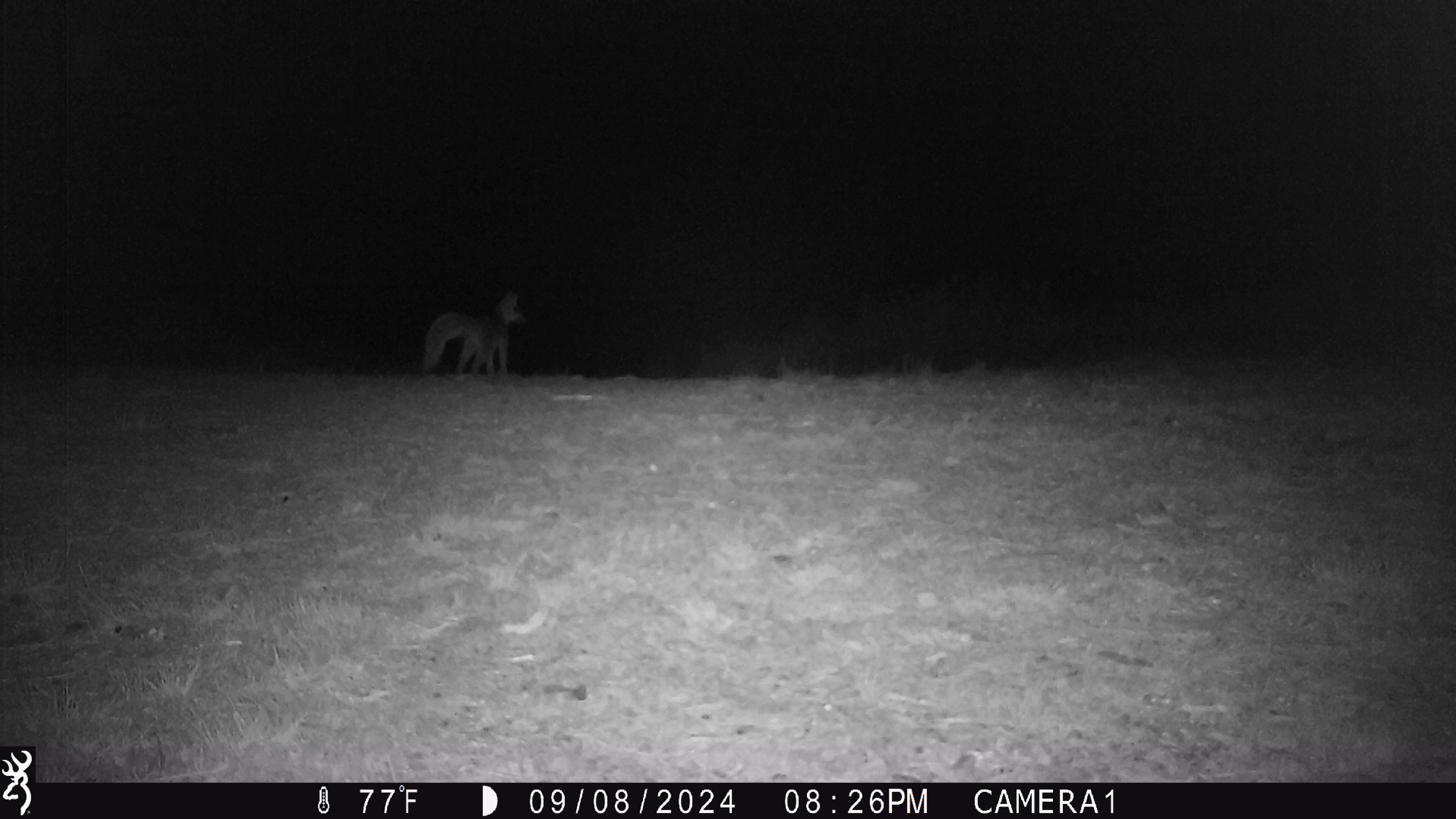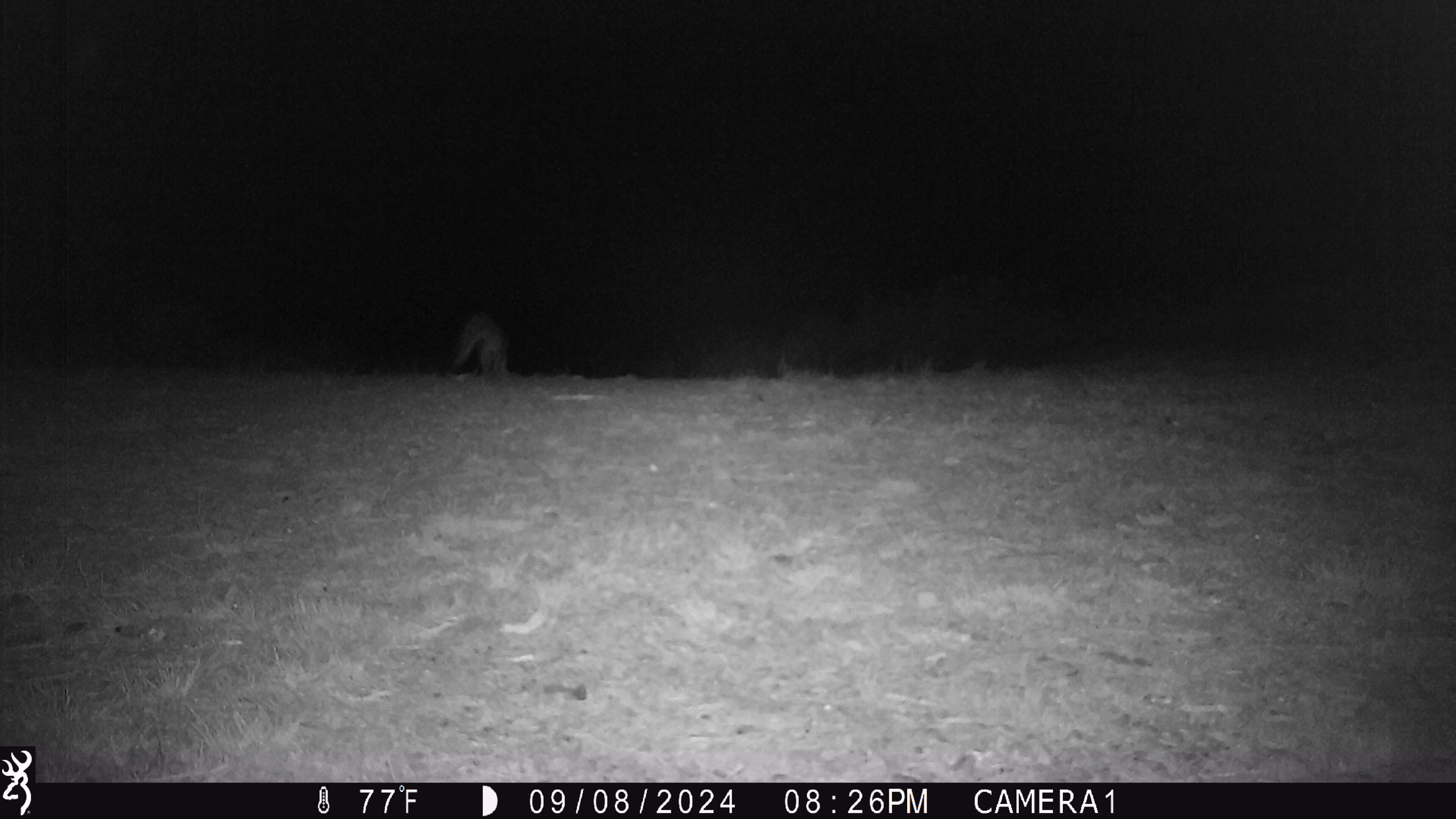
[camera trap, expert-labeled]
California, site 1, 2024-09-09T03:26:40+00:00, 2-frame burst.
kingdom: Animalia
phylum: Chordata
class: Mammalia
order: Carnivora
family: Canidae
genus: Urocyon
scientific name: Urocyon cinereoargenteus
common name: gray fox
Gray fox (Urocyon cinereoargenteus).